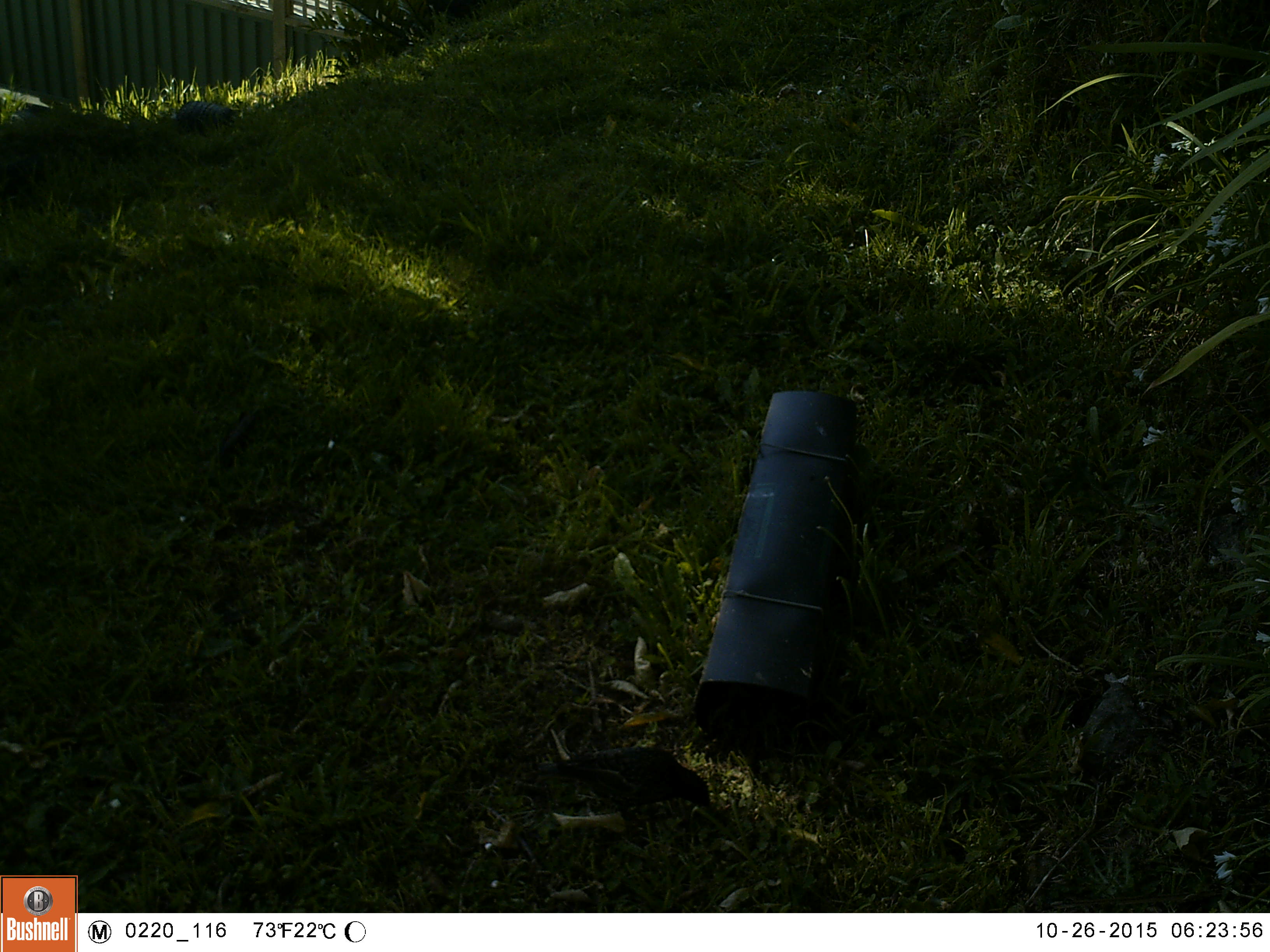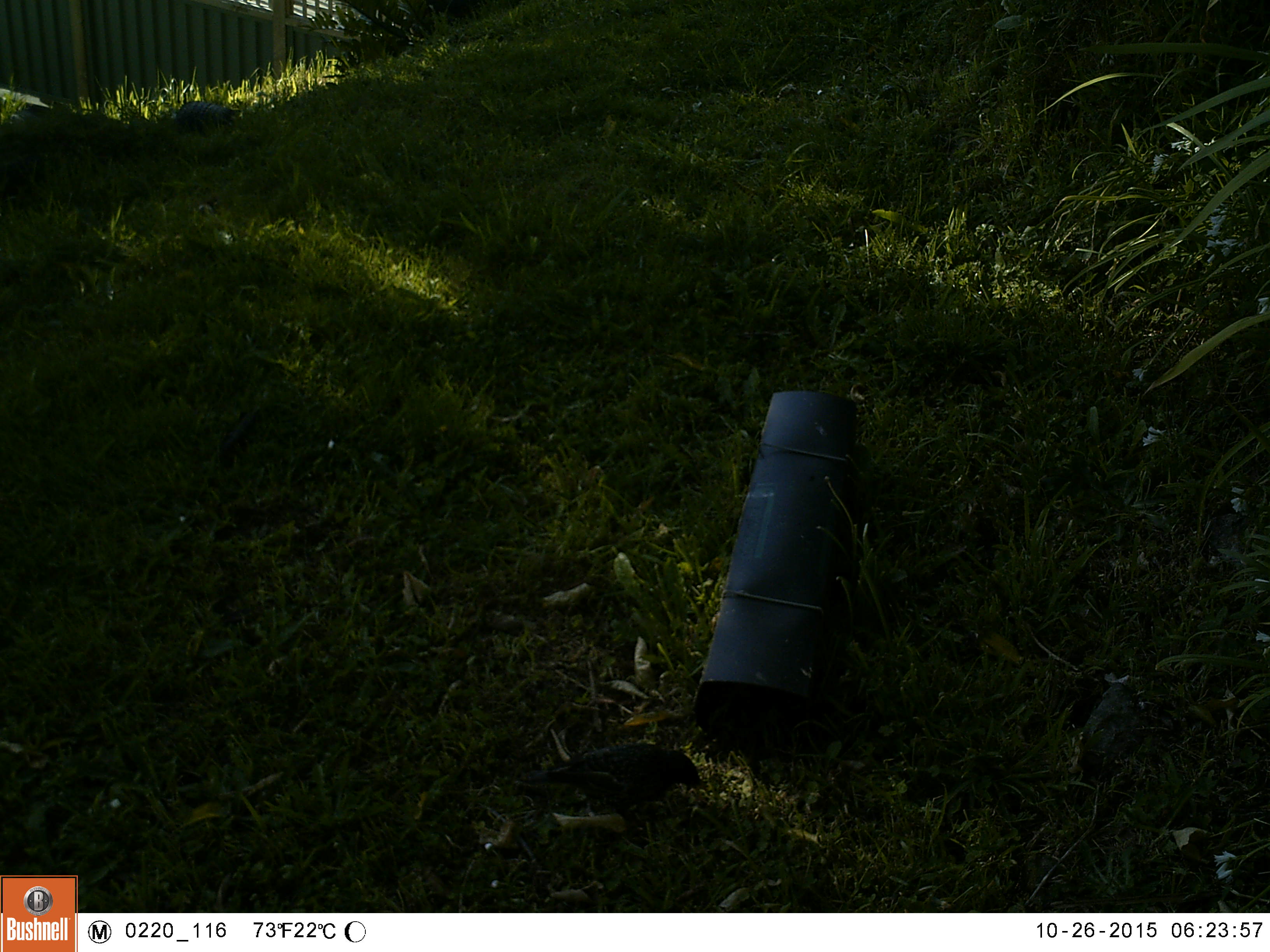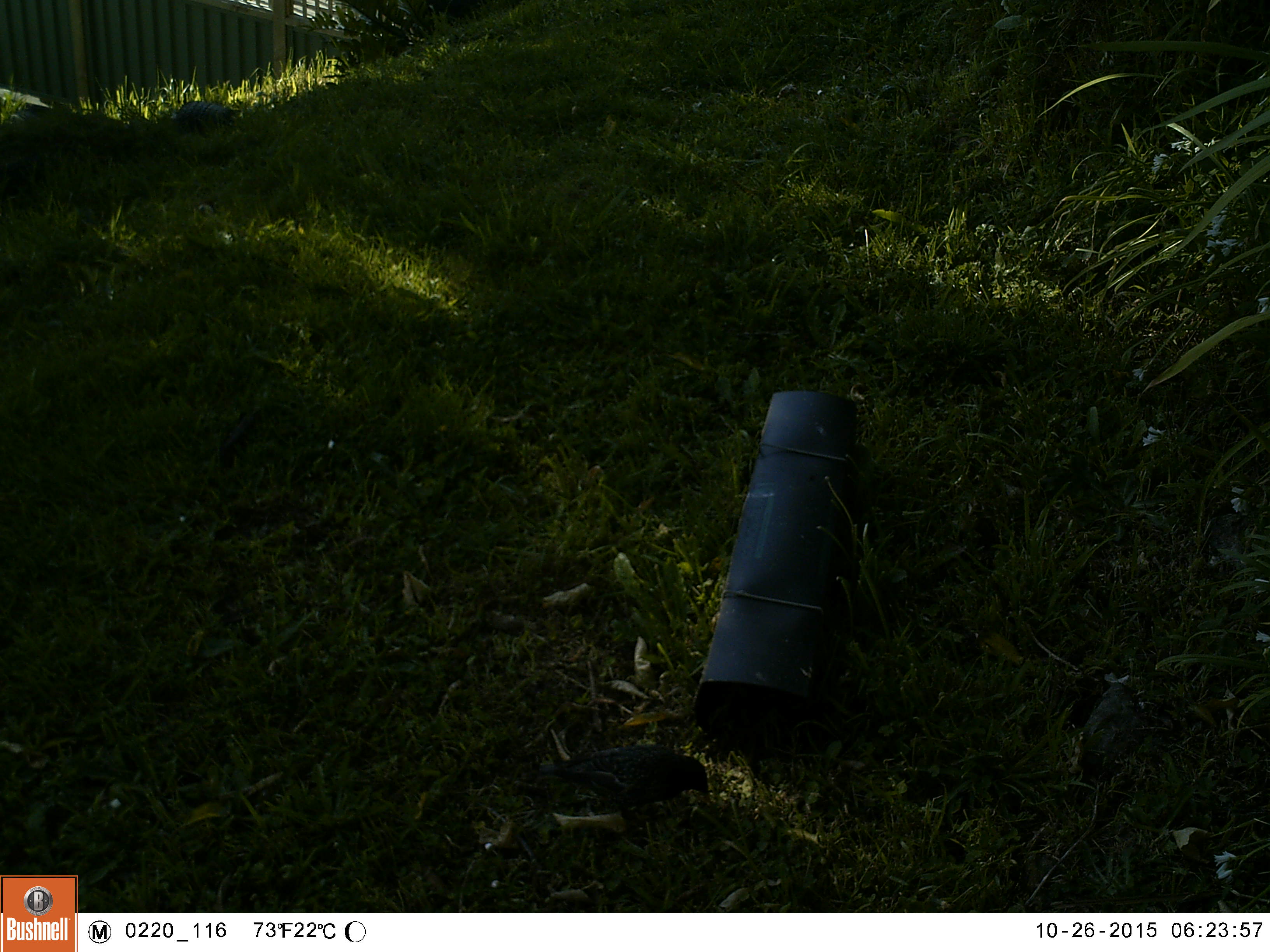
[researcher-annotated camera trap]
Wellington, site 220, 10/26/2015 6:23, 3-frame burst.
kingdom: Animalia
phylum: Chordata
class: Aves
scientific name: Aves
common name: bird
Bird (Aves).